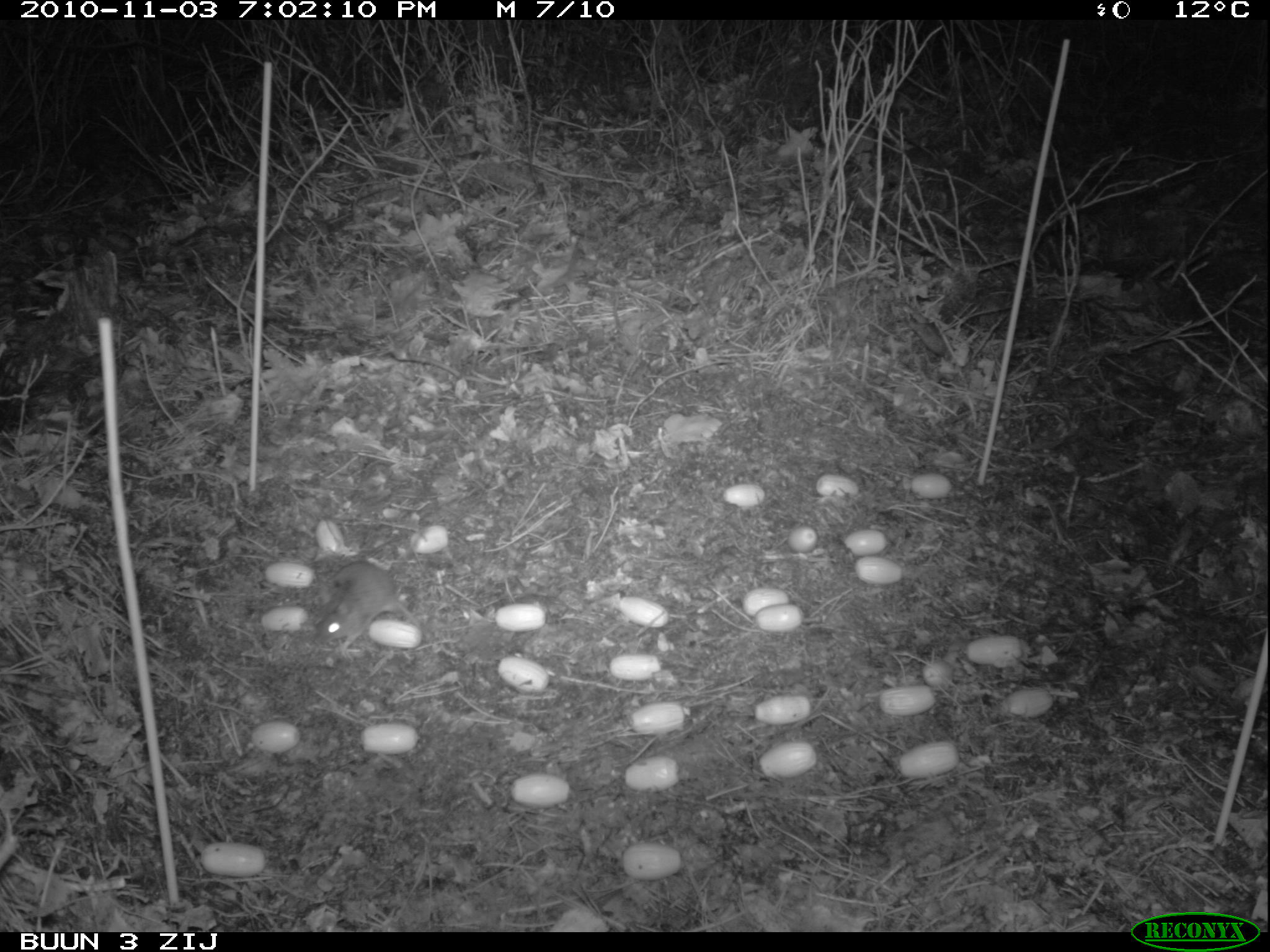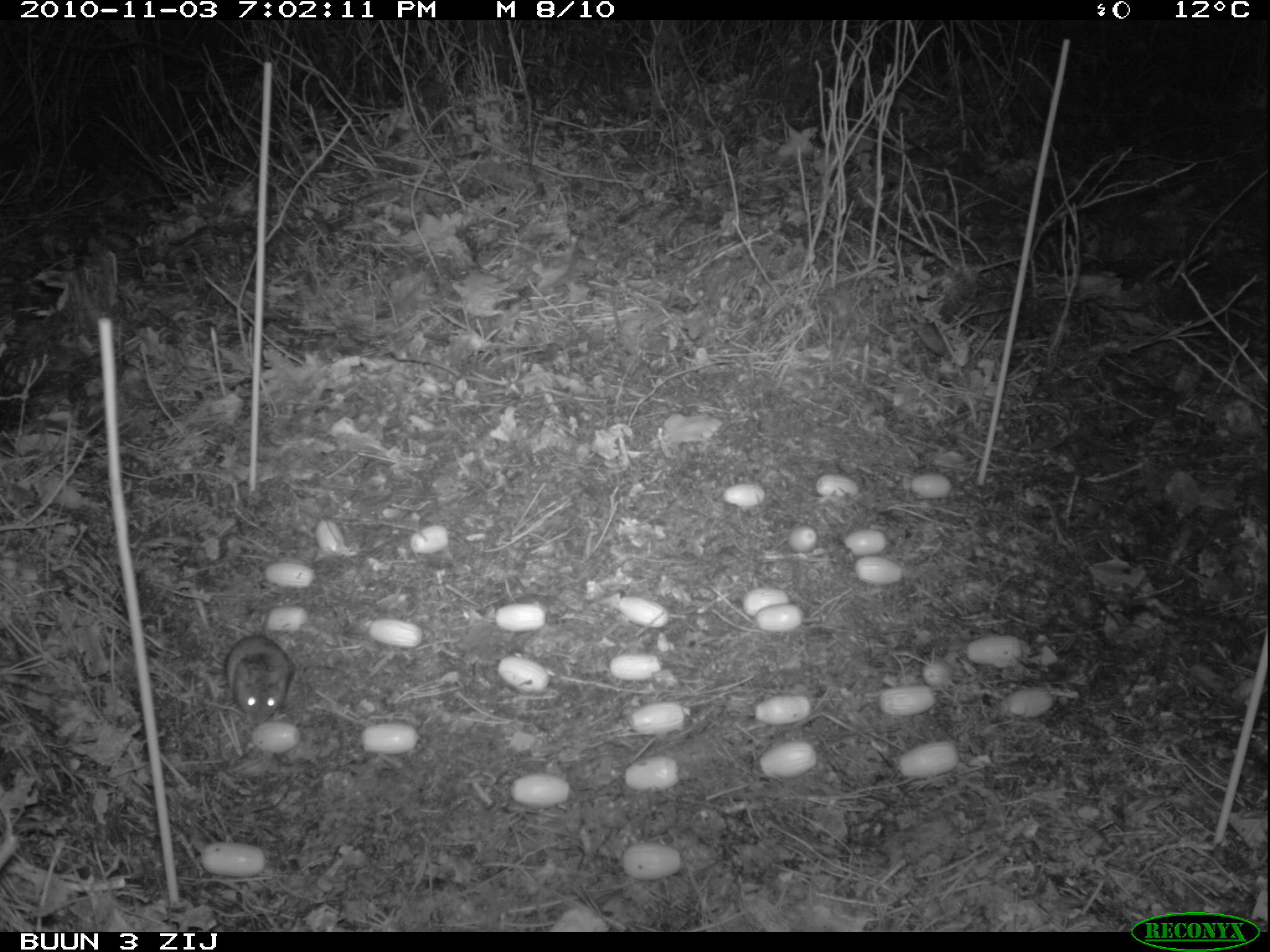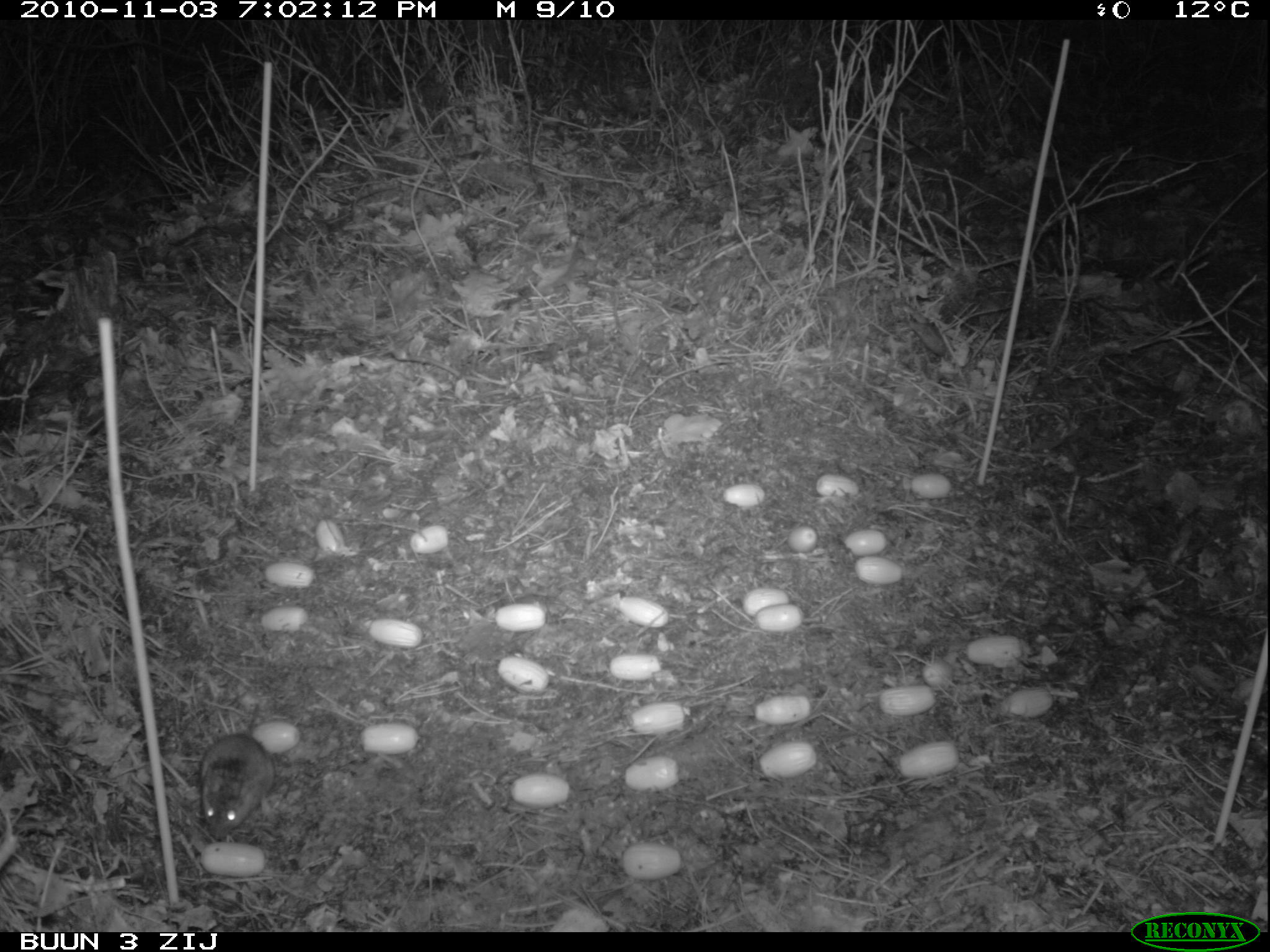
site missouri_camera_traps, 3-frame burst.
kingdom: Animalia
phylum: Chordata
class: Mammalia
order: Rodentia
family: Muridae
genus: Apodemus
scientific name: Apodemus sylvaticus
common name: wood mouse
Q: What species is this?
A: Wood mouse (Apodemus sylvaticus).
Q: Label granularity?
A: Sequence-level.